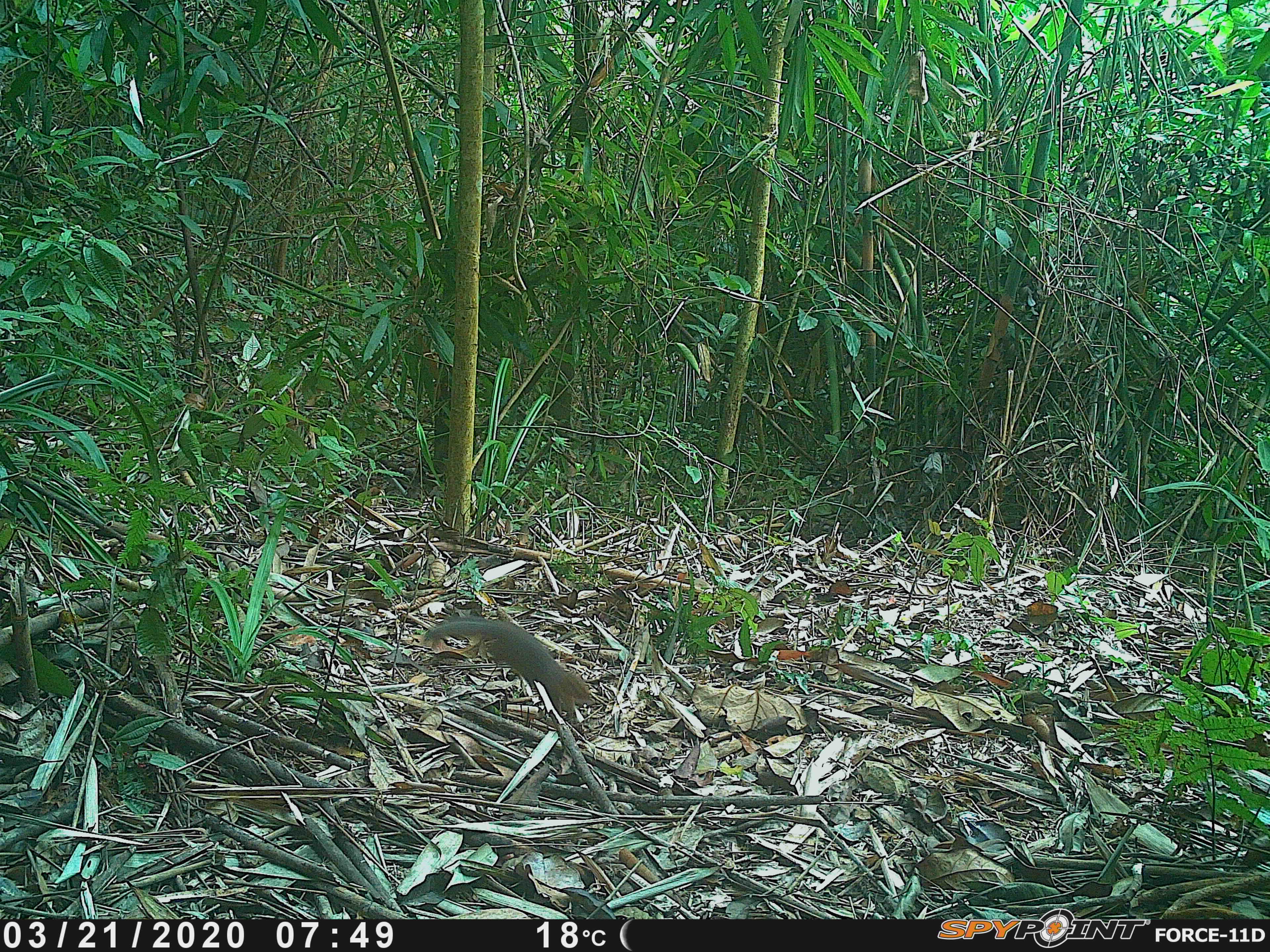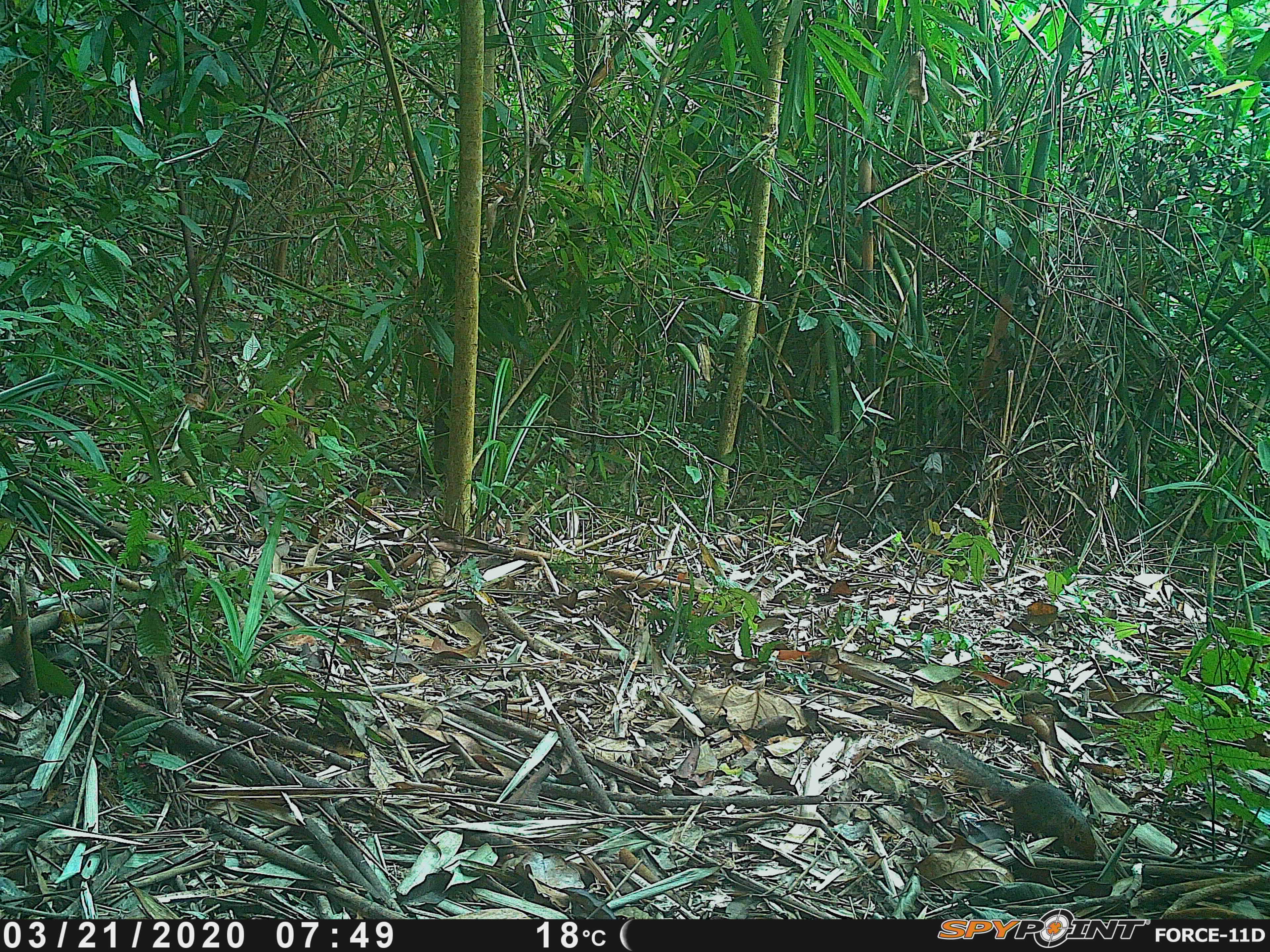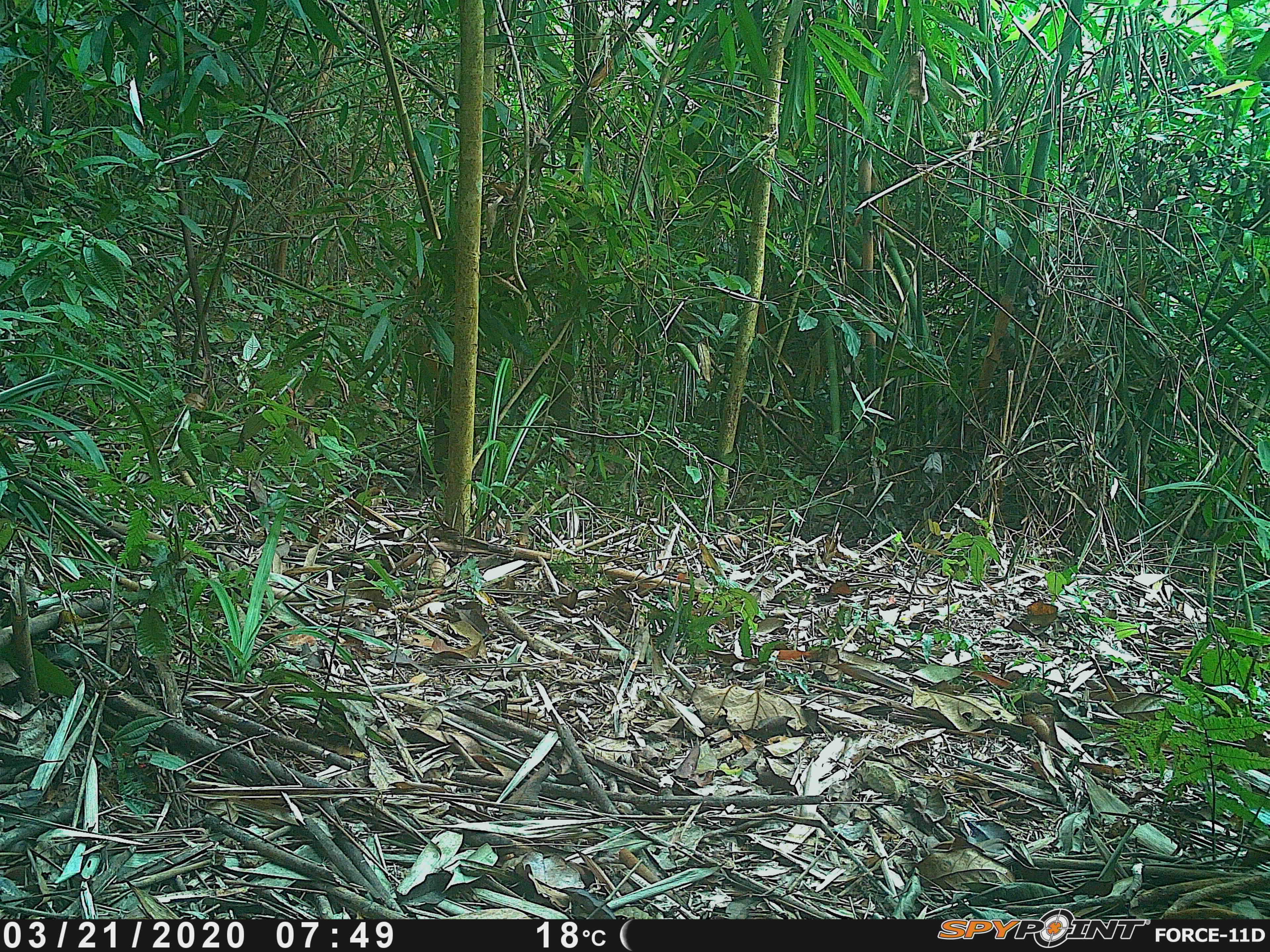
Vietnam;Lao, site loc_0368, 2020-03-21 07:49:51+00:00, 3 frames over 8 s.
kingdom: Animalia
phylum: Chordata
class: Mammalia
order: Rodentia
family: Sciuridae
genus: Dremomys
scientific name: Dremomys rufigenis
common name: red-cheeked squirrel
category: red cheeked squirrel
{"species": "red cheeked squirrel (red-cheeked squirrel) (Dremomys rufigenis)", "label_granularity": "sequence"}